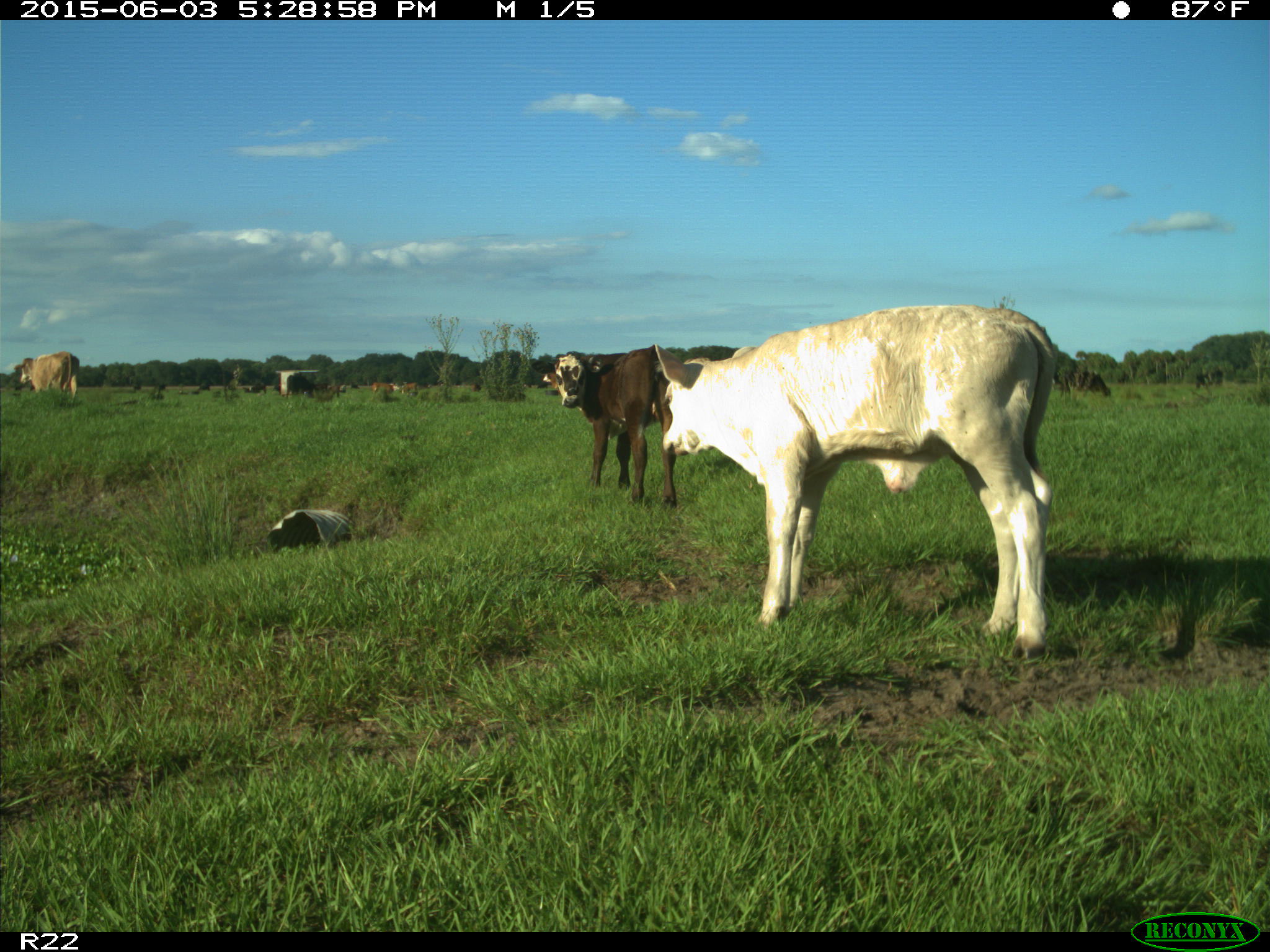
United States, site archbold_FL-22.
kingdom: Animalia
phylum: Chordata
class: Mammalia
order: Artiodactyla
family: Bovidae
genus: Bos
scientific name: Bos taurus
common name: domestic cow